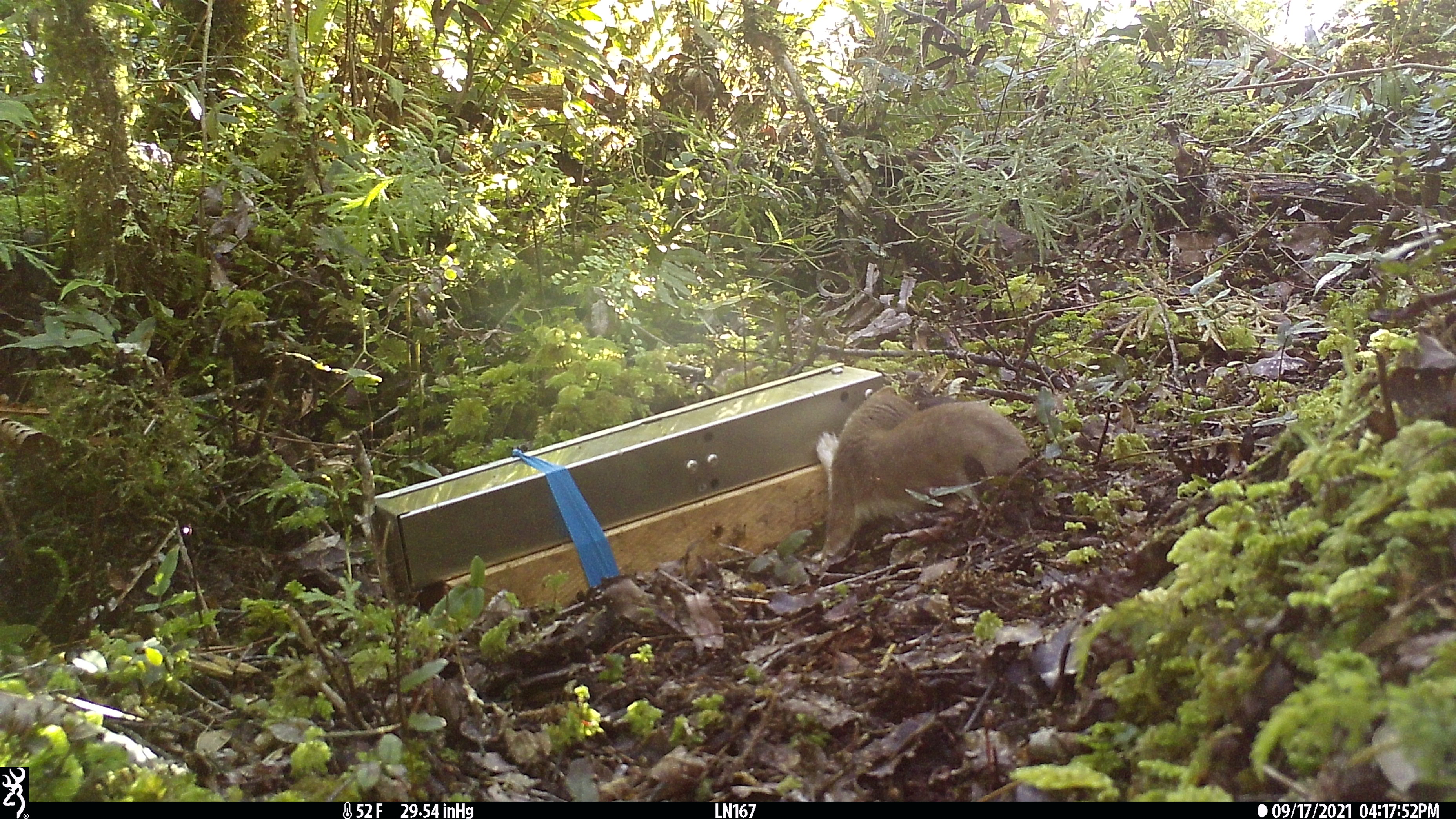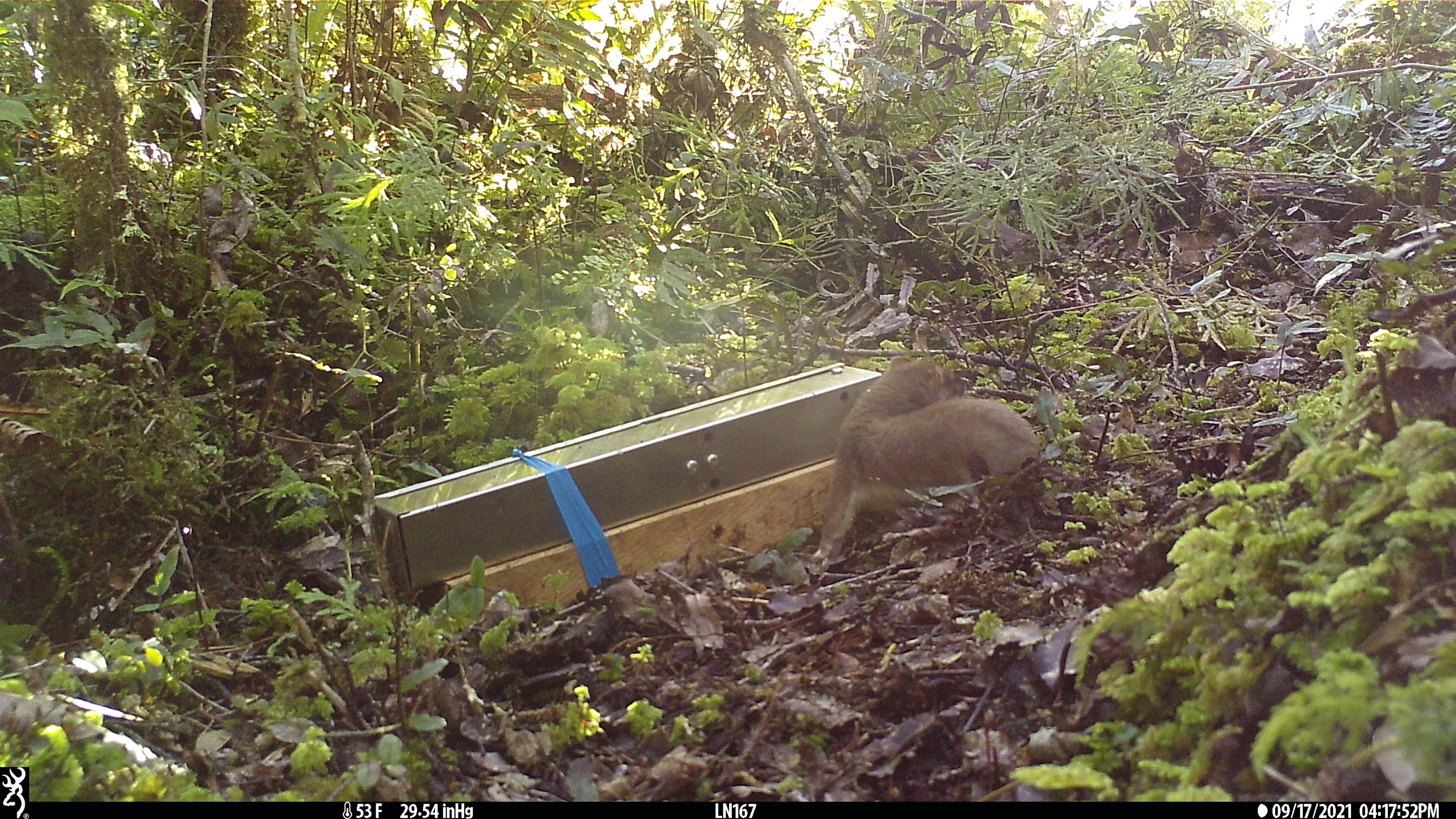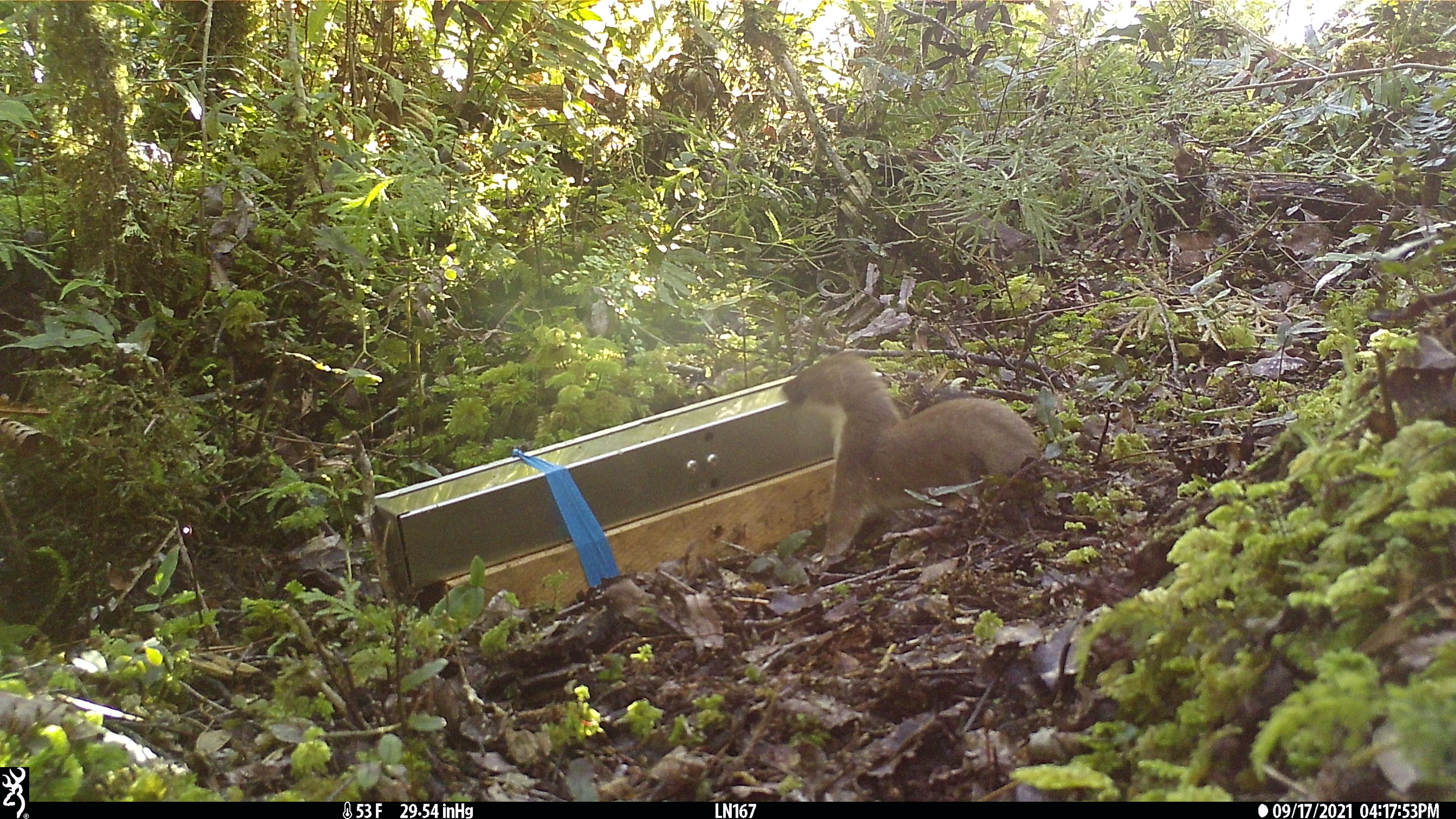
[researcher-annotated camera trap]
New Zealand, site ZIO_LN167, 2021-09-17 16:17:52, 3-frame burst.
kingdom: Animalia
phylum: Chordata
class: Mammalia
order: Carnivora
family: Mustelidae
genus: Mustela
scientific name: Mustela erminea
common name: stoat